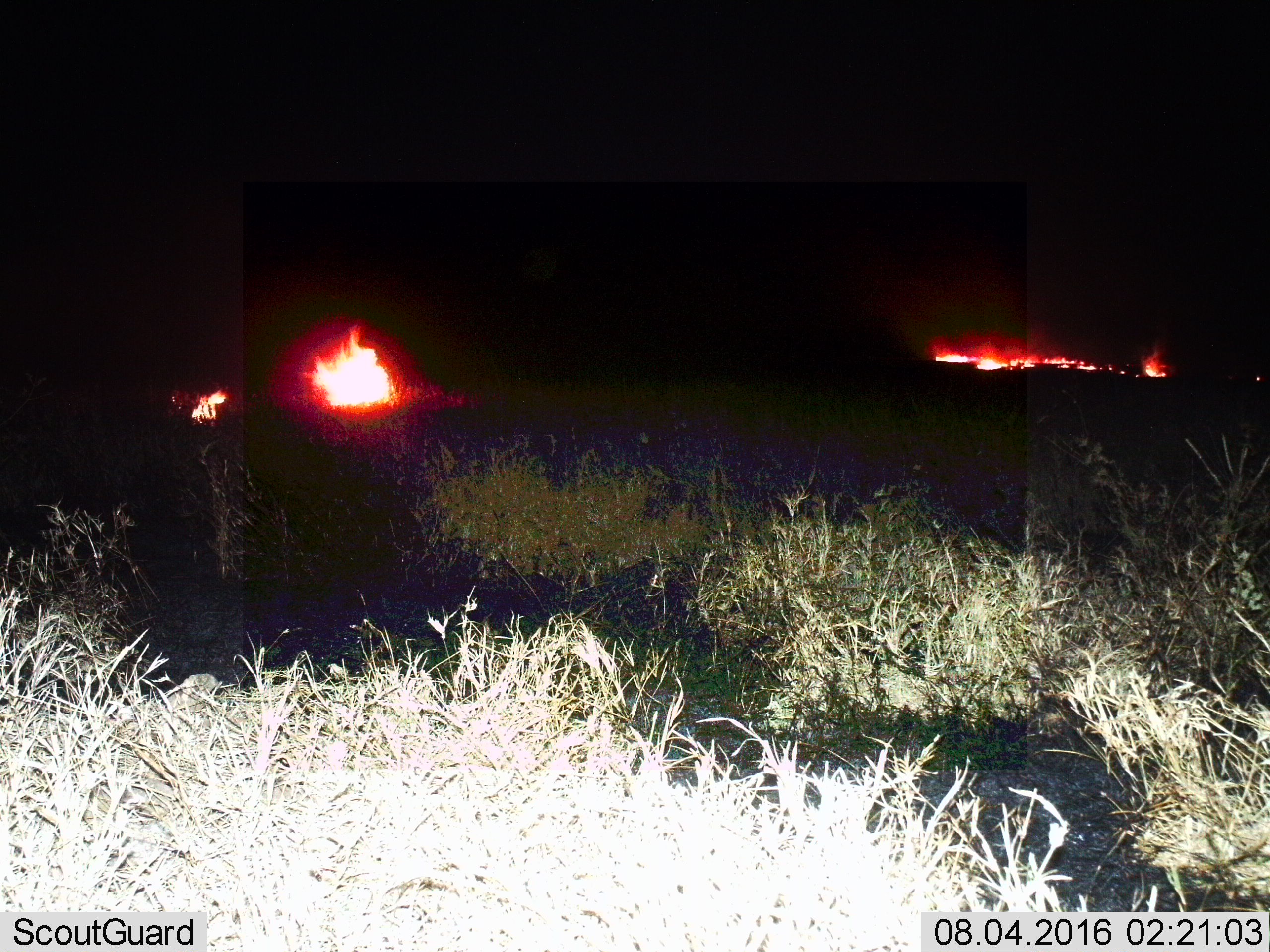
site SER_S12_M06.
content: unidentified animal